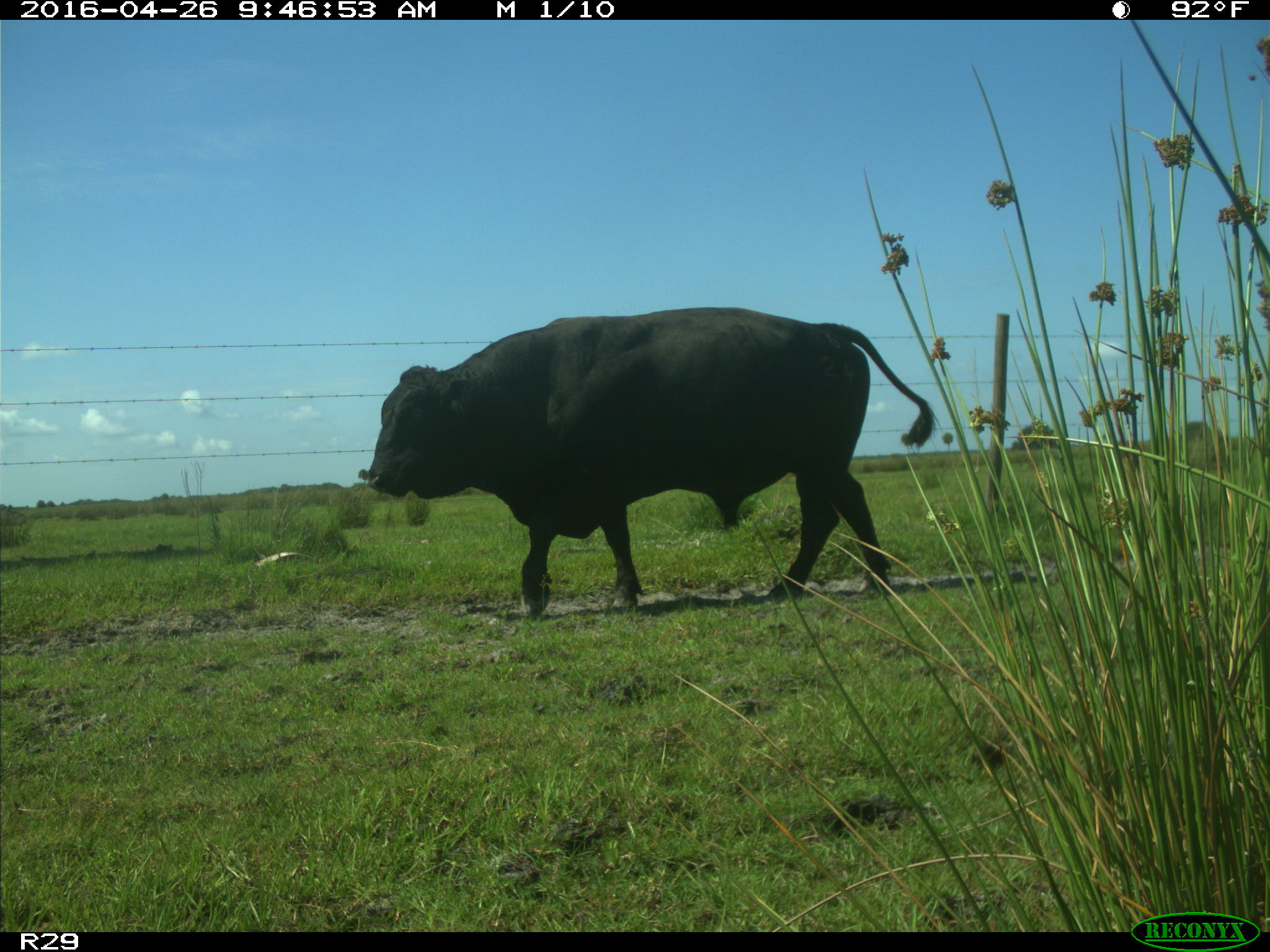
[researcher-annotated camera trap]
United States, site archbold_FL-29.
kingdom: Animalia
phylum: Chordata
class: Mammalia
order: Artiodactyla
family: Bovidae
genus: Bos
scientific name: Bos taurus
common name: domestic cow